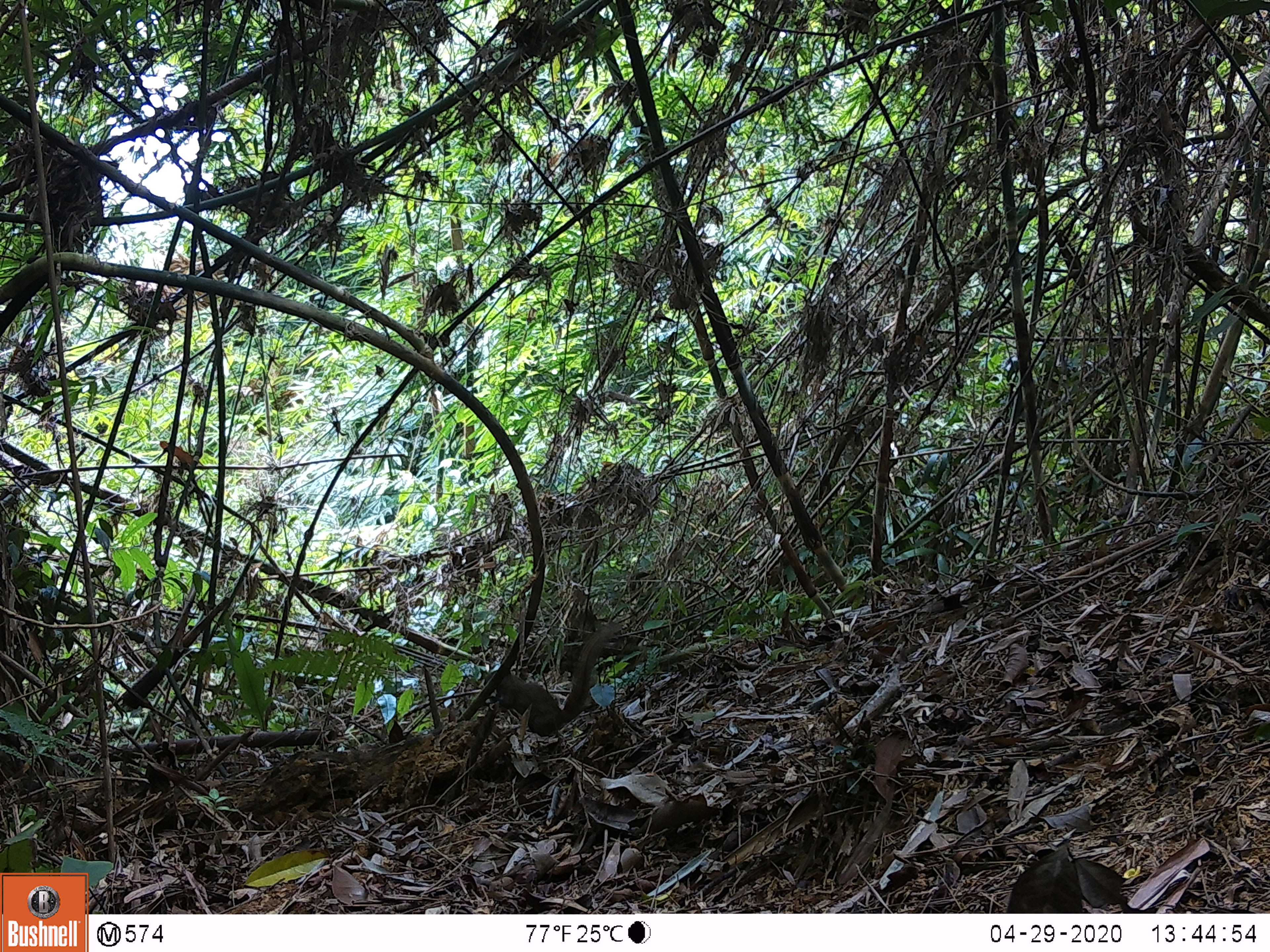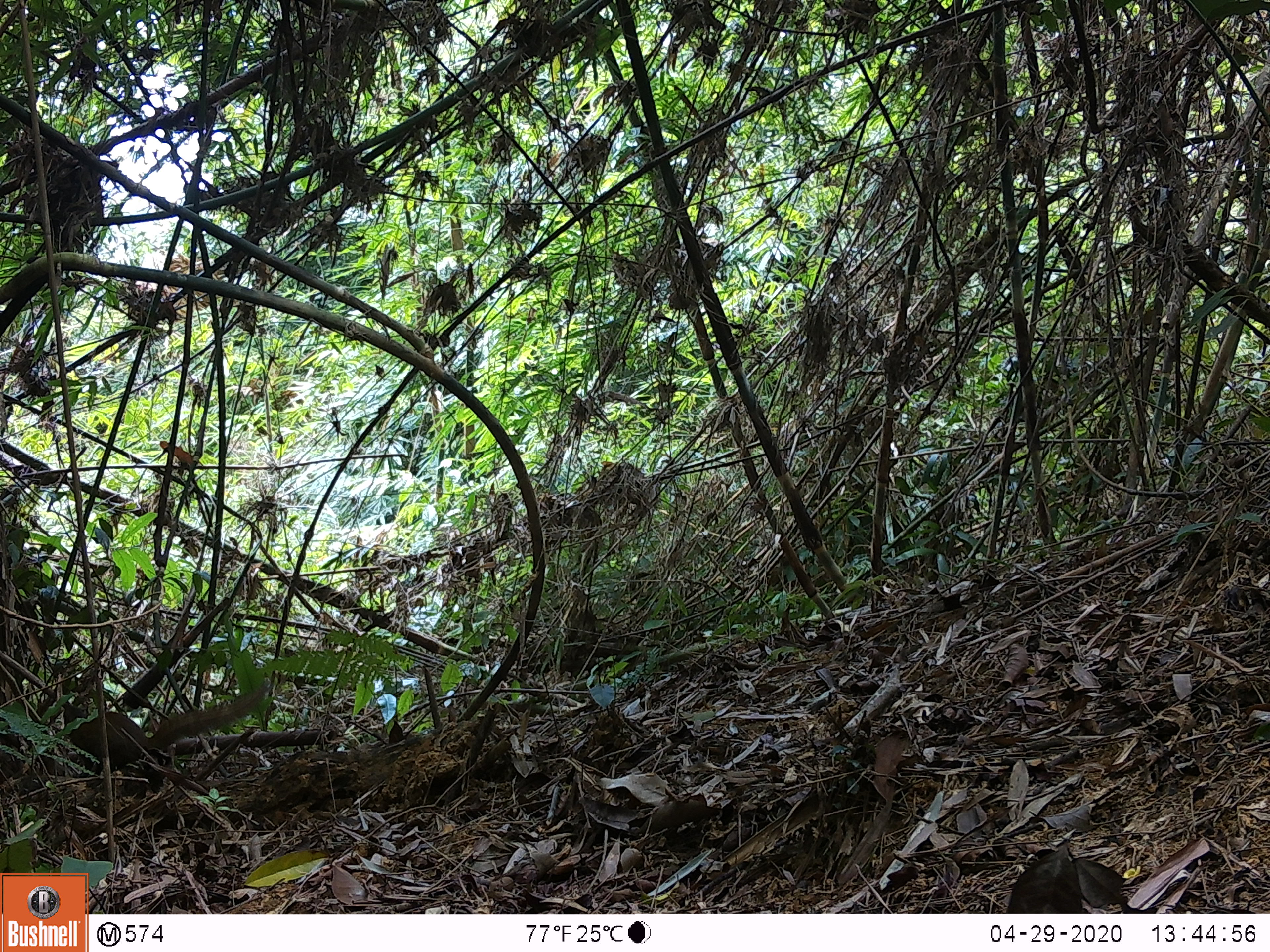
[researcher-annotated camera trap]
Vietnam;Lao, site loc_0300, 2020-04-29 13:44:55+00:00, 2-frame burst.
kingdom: Animalia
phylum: Chordata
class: Mammalia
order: Scandentia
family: Tupaiidae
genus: Tupaia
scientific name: Tupaia belangeri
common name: northern treeshrew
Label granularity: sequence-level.